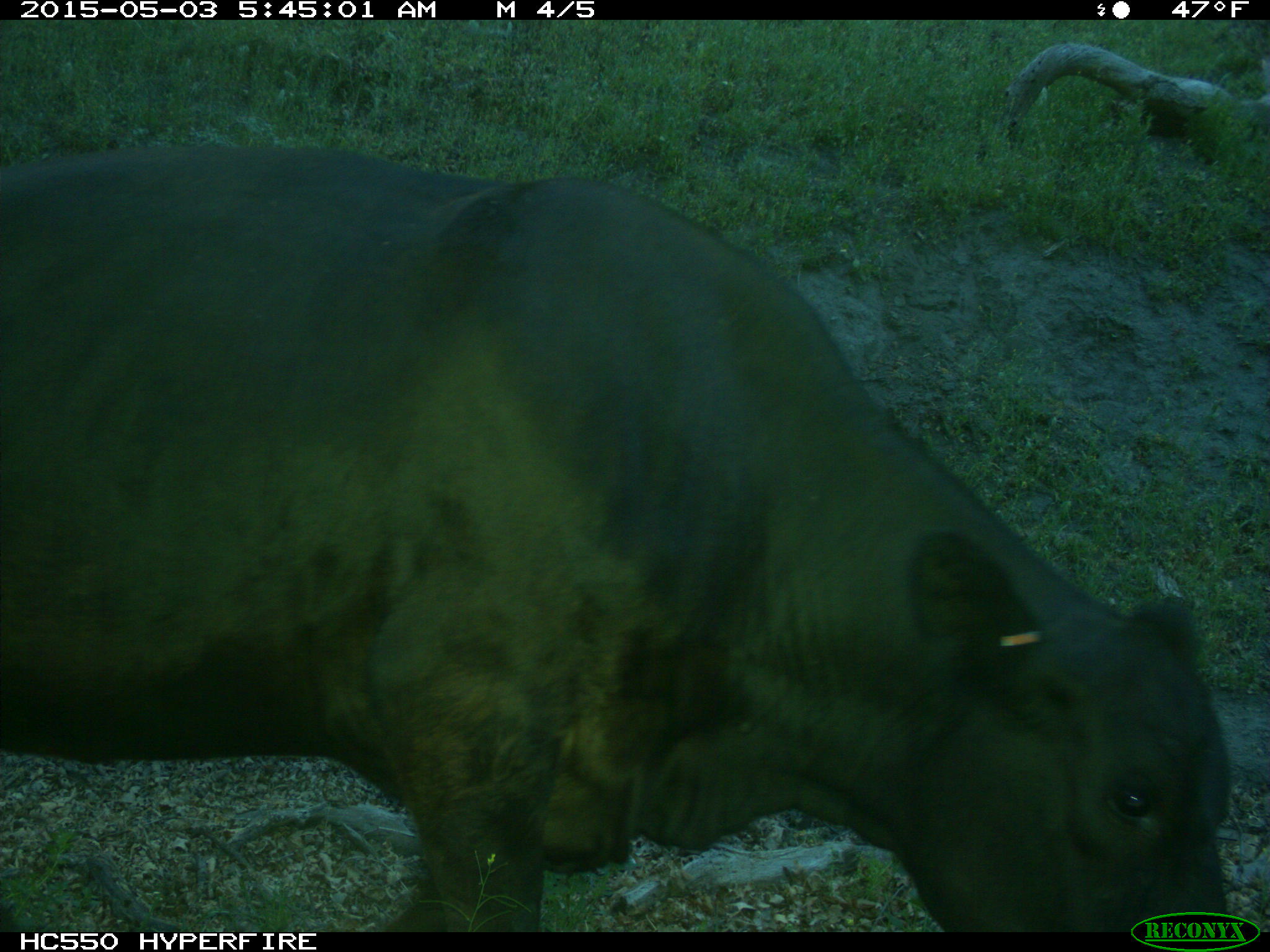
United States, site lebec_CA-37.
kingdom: Animalia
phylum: Chordata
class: Mammalia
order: Artiodactyla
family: Bovidae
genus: Bos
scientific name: Bos taurus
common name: domestic cow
Bos taurus (domestic cow).